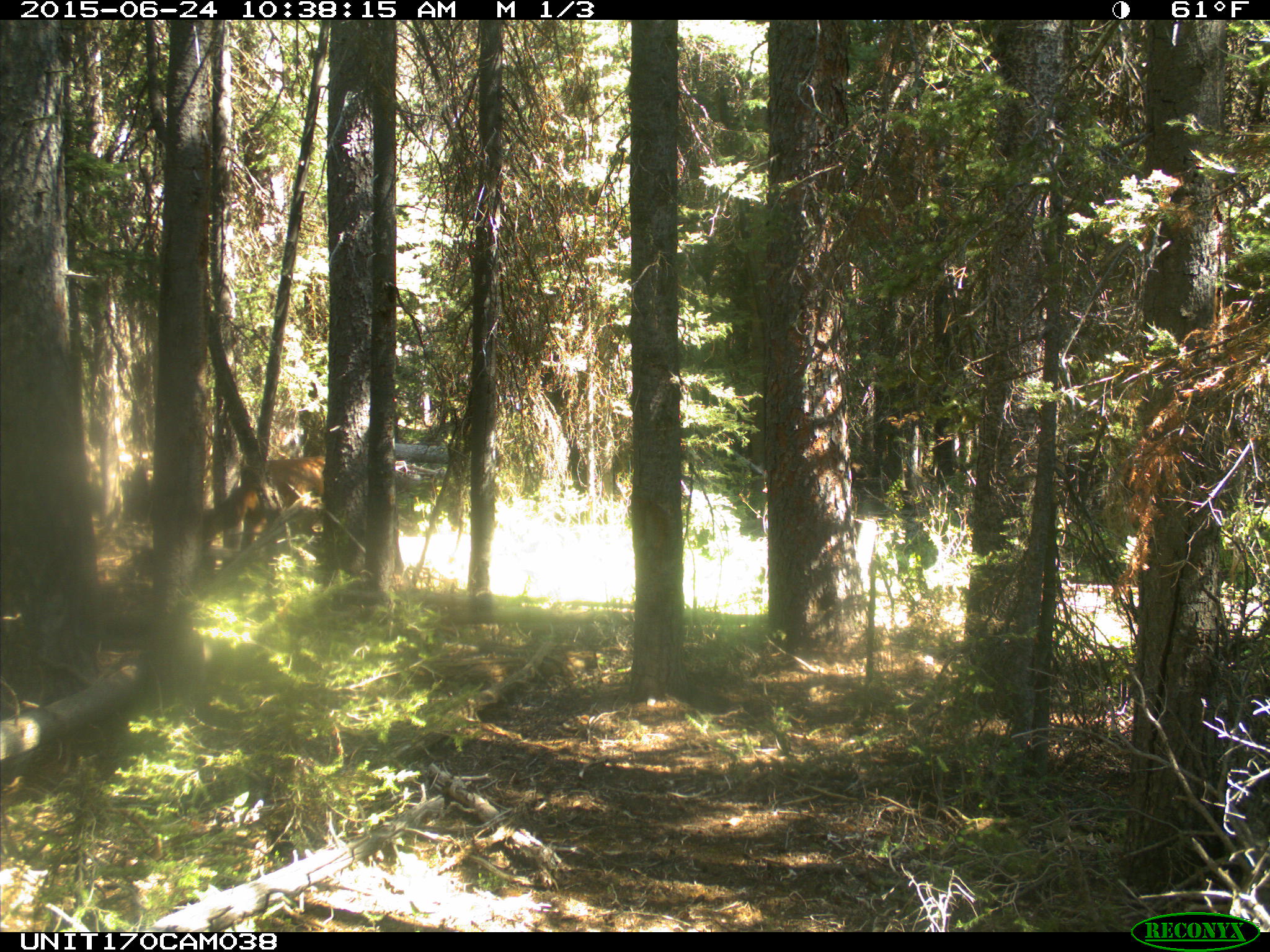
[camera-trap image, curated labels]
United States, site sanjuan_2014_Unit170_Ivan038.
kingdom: Animalia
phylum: Chordata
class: Mammalia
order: Artiodactyla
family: Cervidae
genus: Cervus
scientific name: Cervus elaphus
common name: red deer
Cervus elaphus (red deer).